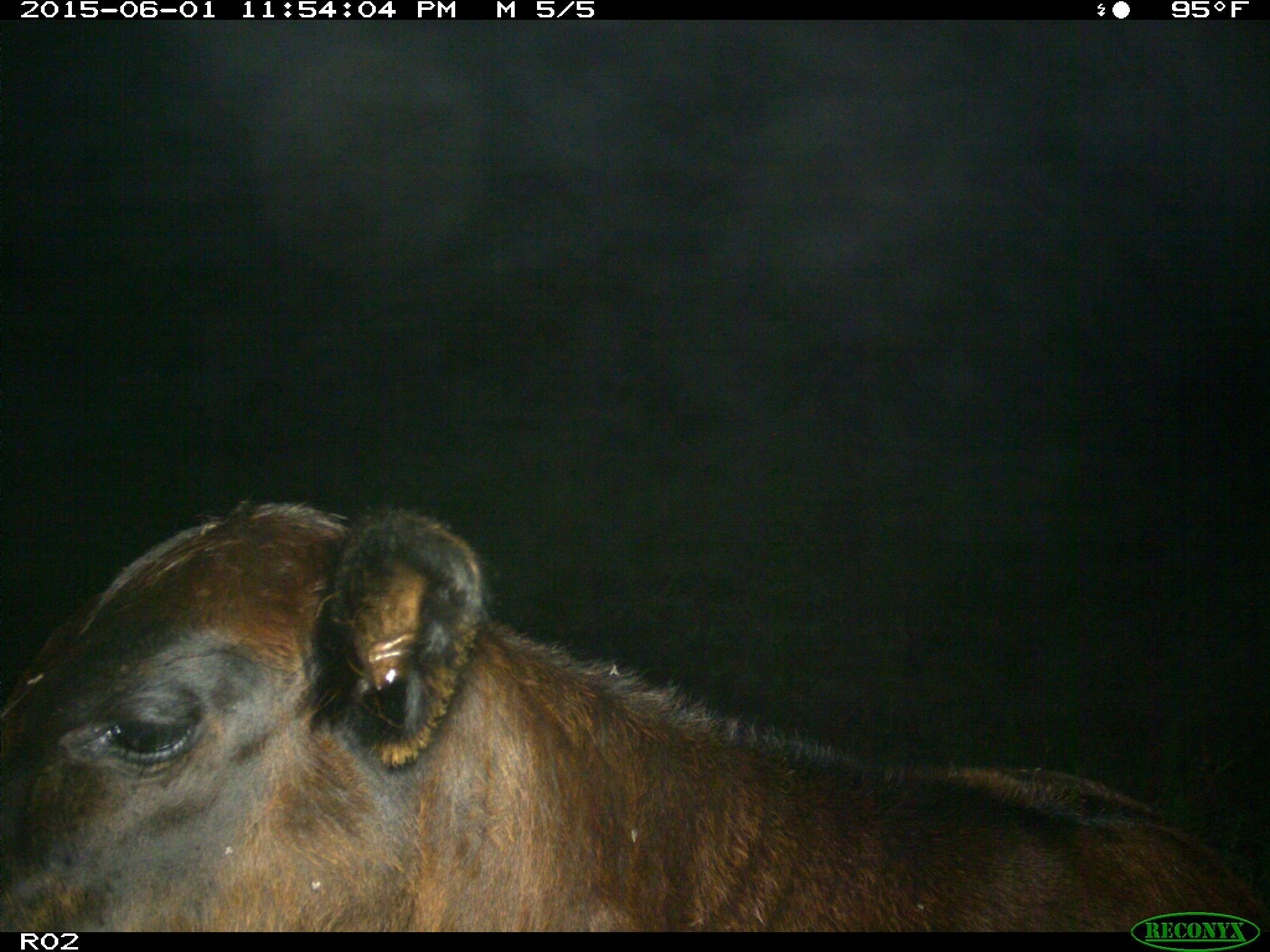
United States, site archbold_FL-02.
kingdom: Animalia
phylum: Chordata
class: Mammalia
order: Artiodactyla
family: Bovidae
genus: Bos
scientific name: Bos taurus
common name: domestic cow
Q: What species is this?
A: Bos taurus (domestic cow).